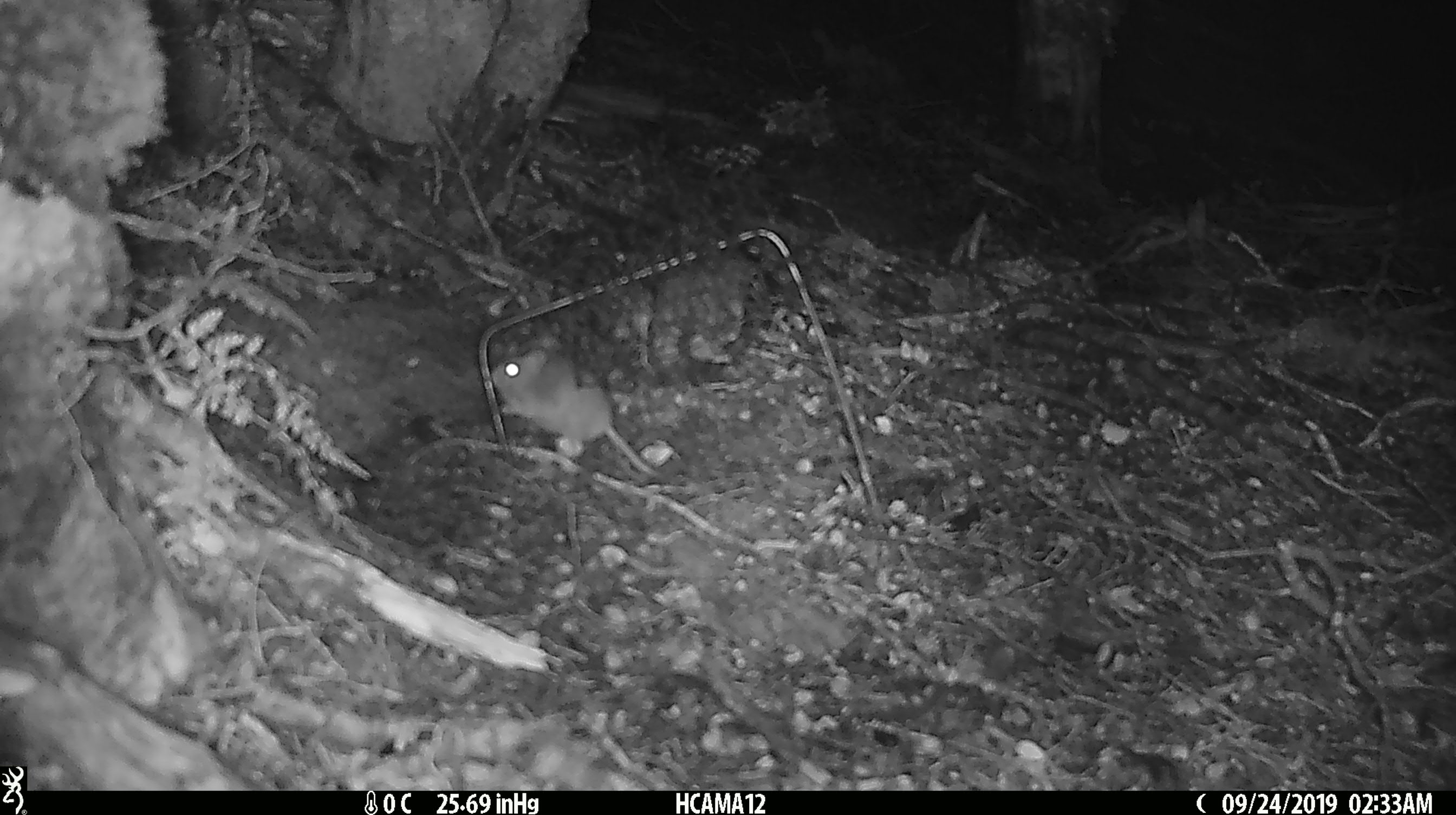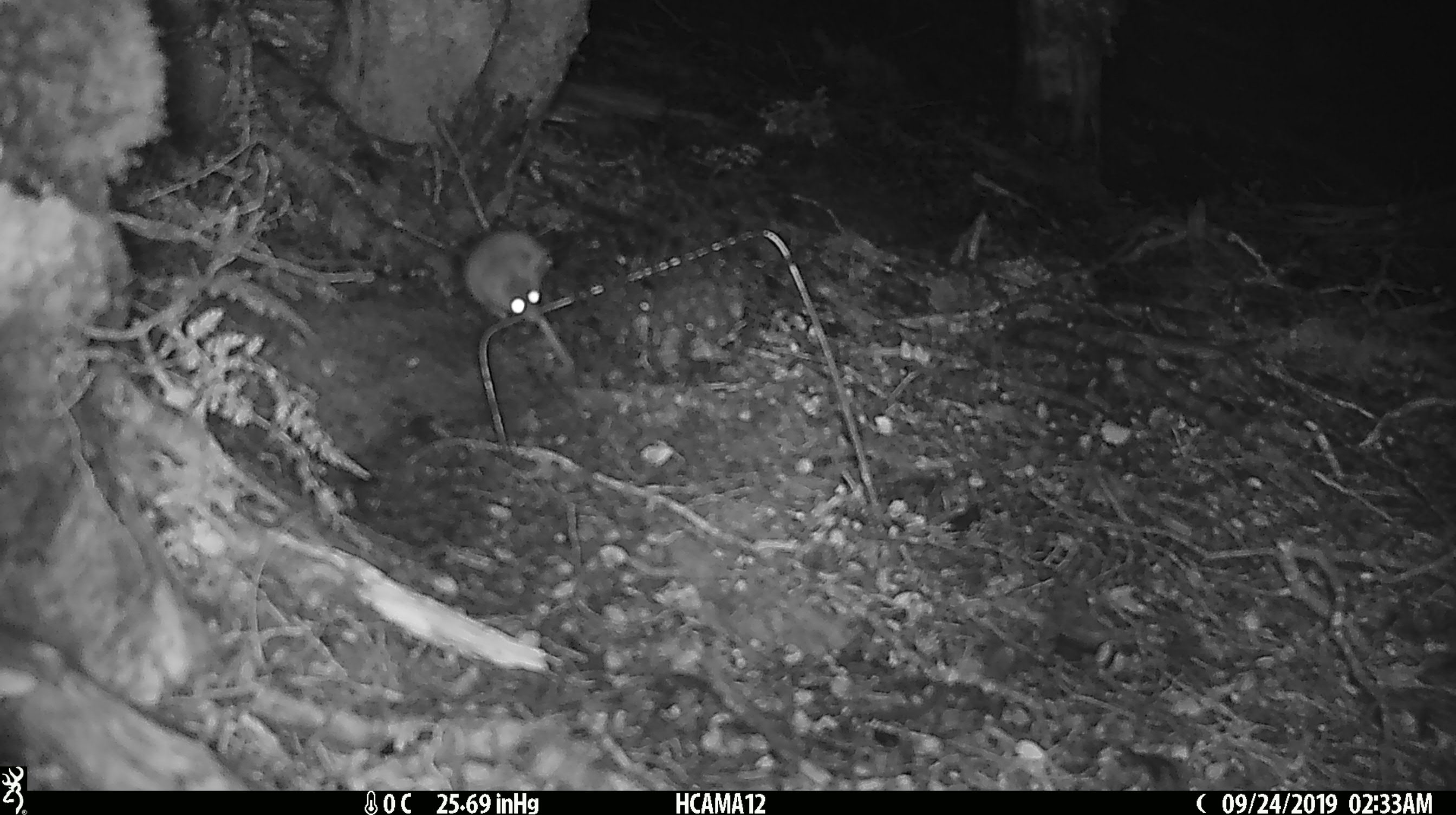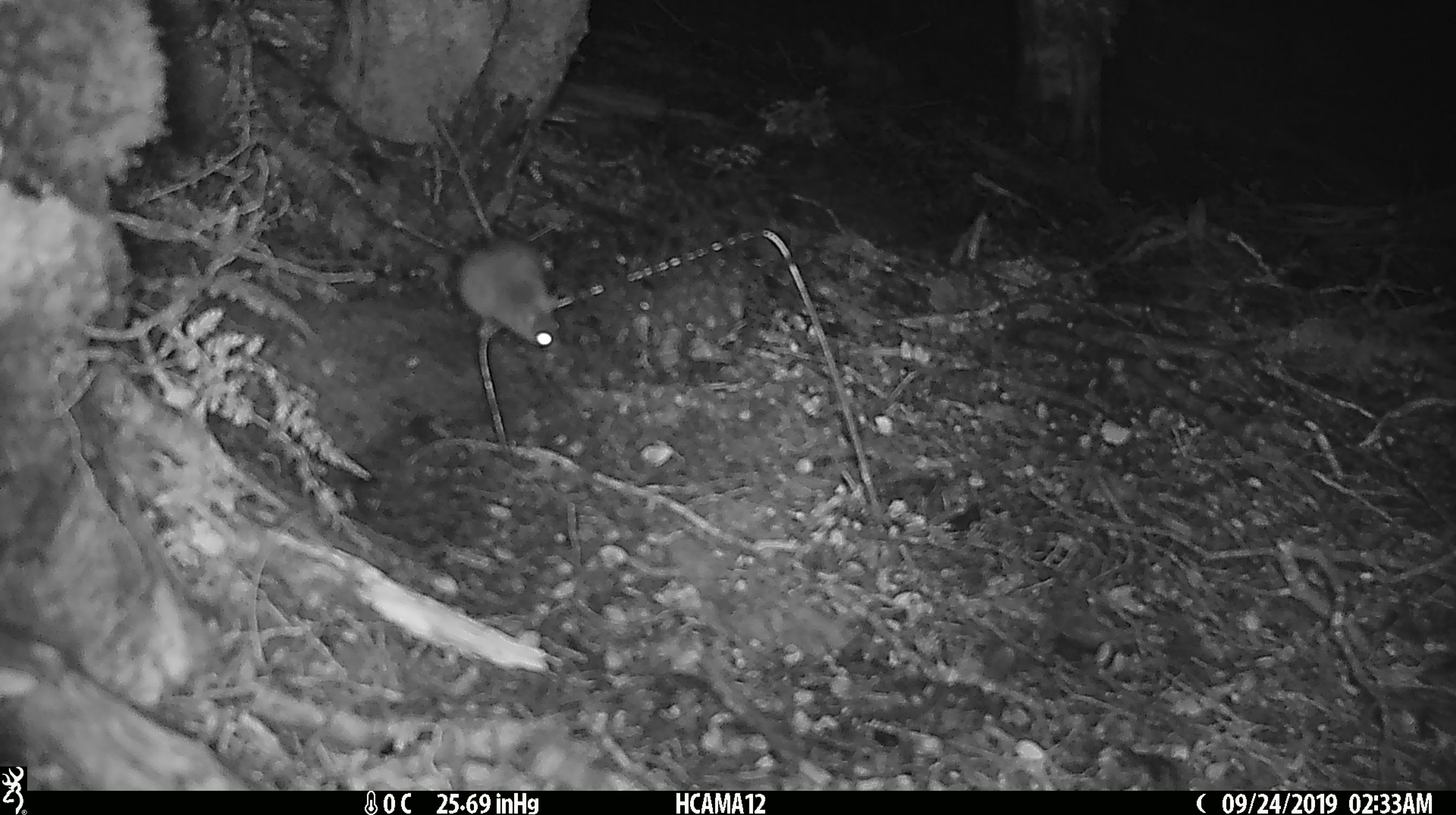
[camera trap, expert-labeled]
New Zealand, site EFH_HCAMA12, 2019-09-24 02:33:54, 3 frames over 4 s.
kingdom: Animalia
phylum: Chordata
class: Mammalia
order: Rodentia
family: Muridae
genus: Mus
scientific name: Mus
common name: mouse